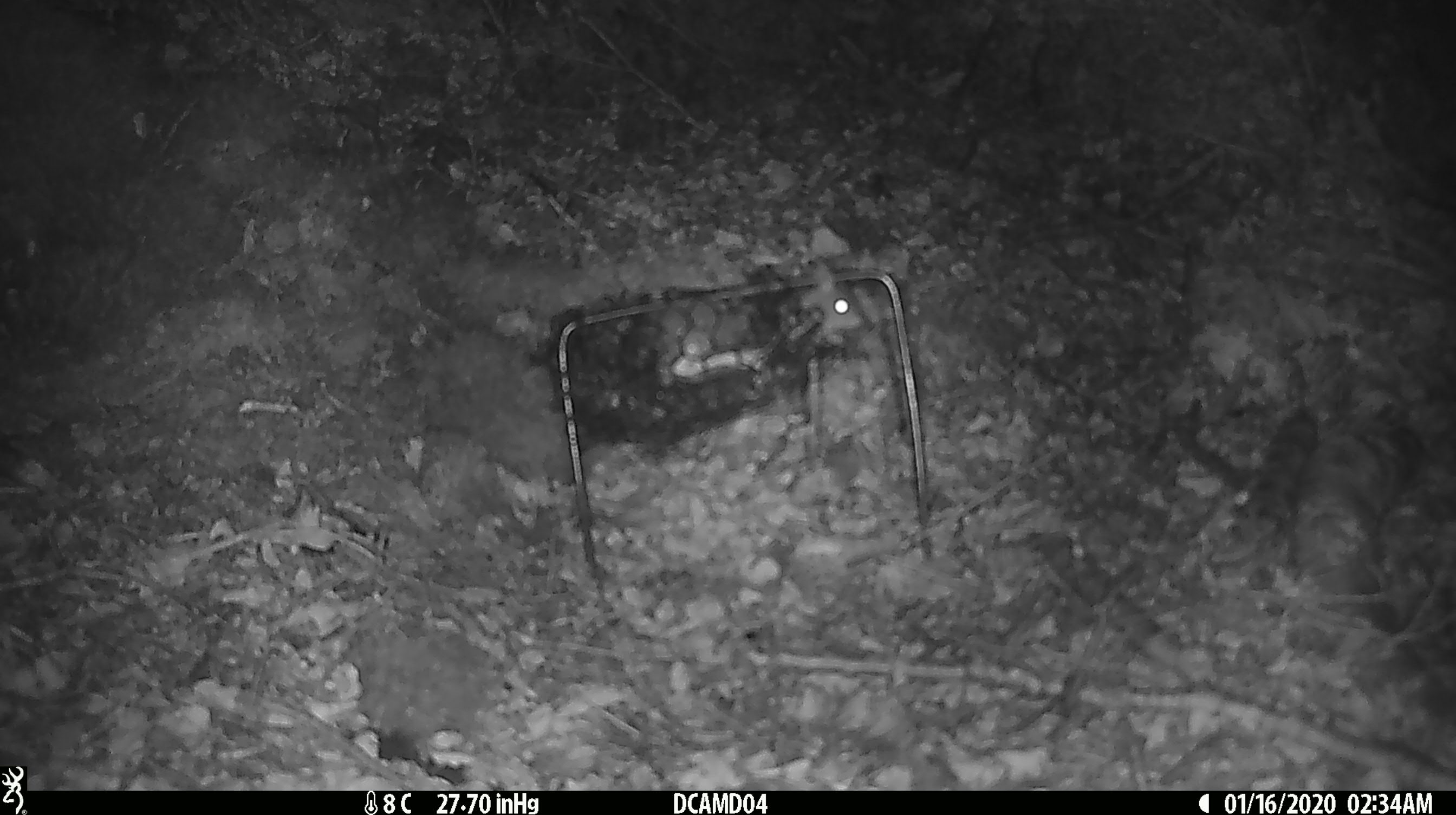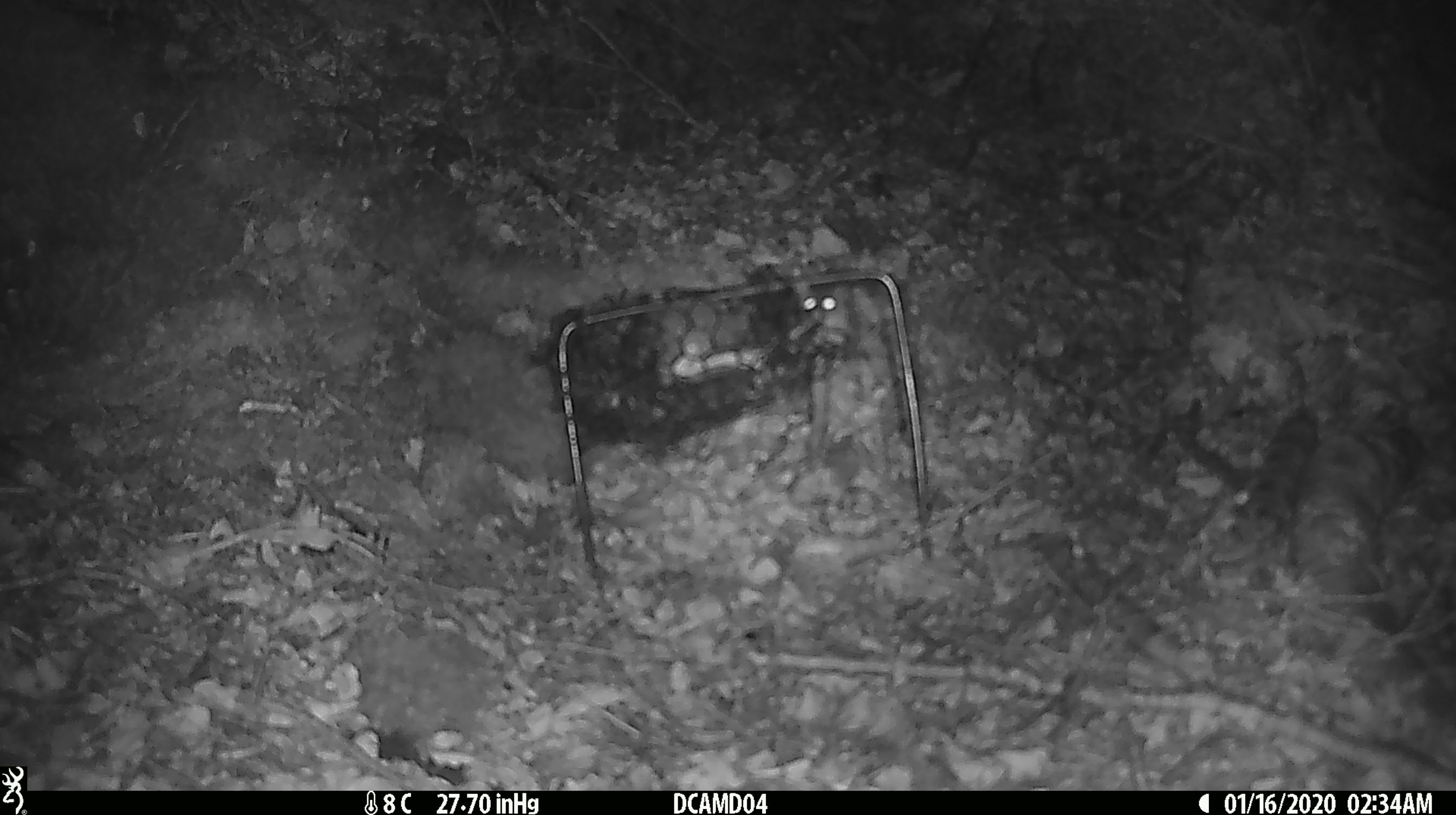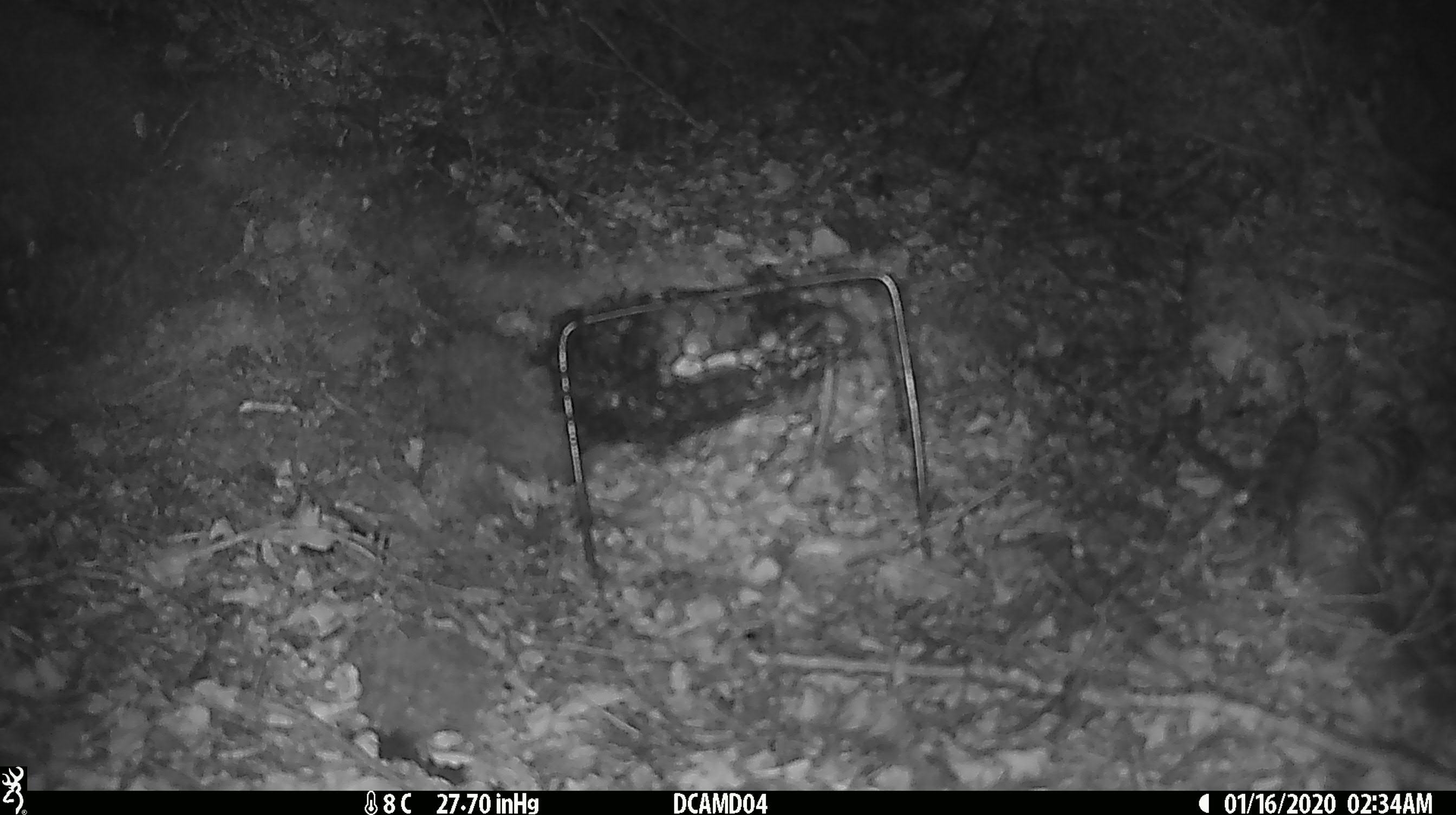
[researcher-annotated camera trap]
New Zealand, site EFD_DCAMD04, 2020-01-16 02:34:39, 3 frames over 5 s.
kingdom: Animalia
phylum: Chordata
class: Mammalia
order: Rodentia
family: Muridae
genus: Mus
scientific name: Mus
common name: mouse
Mouse (Mus).